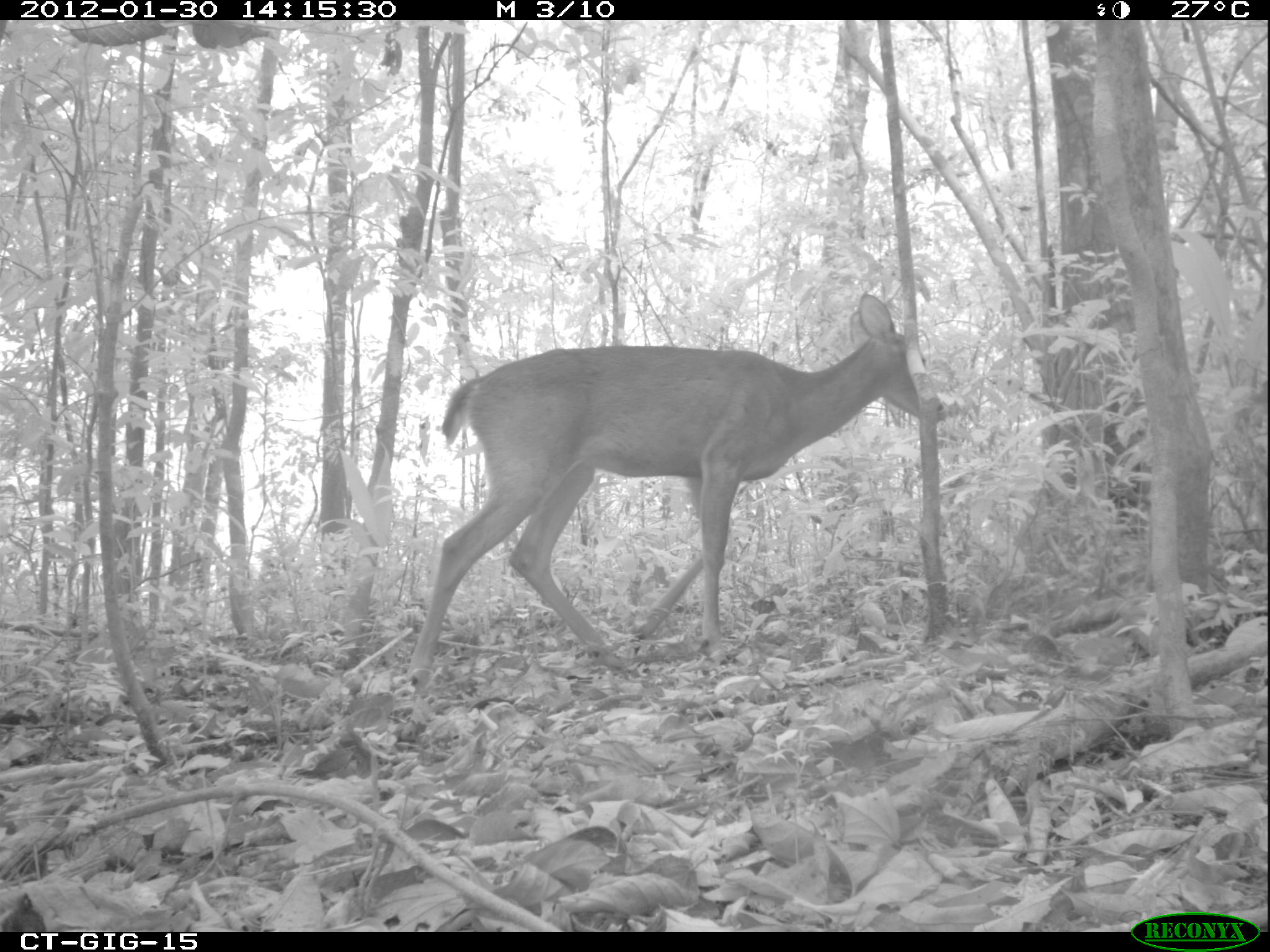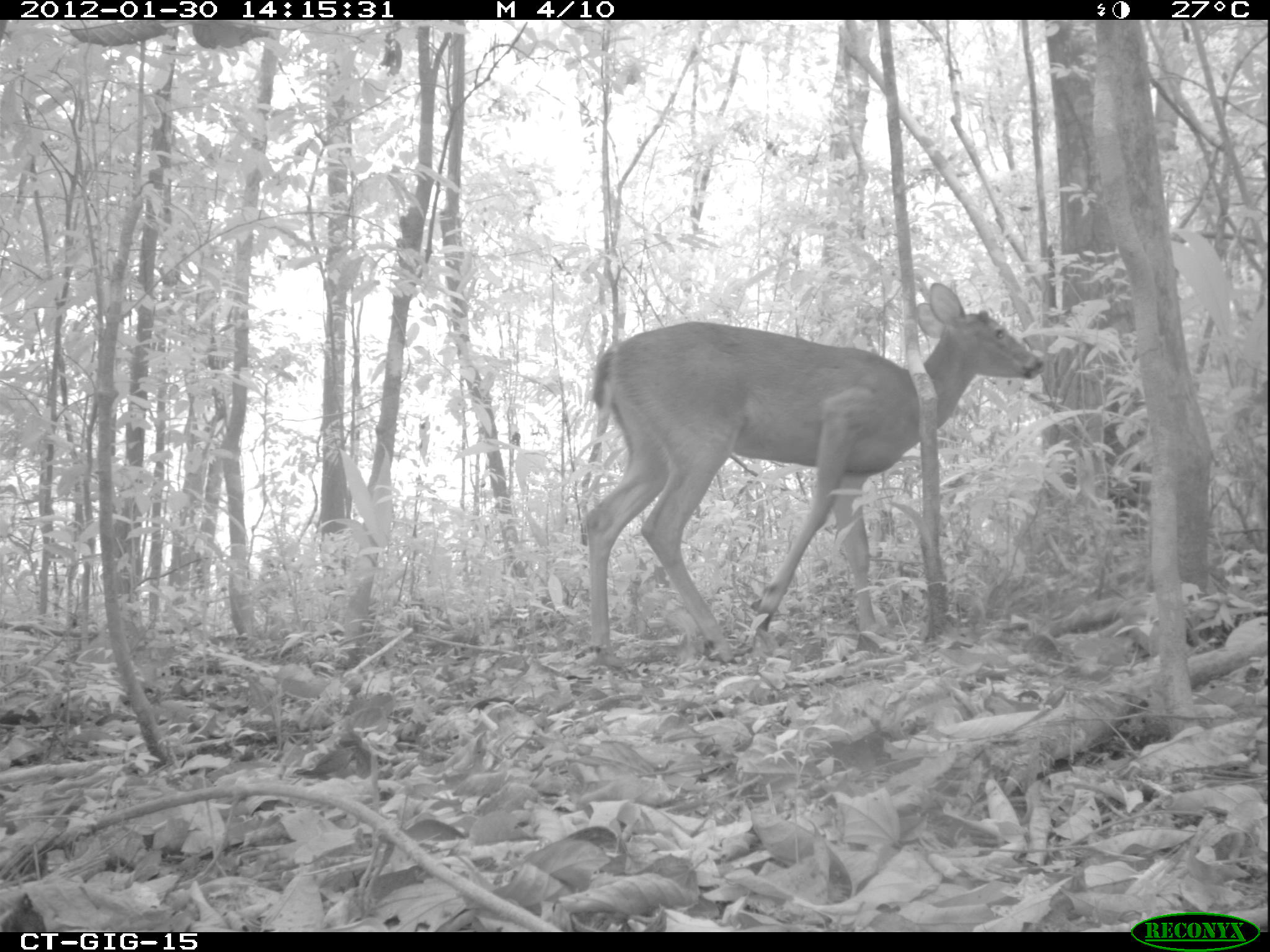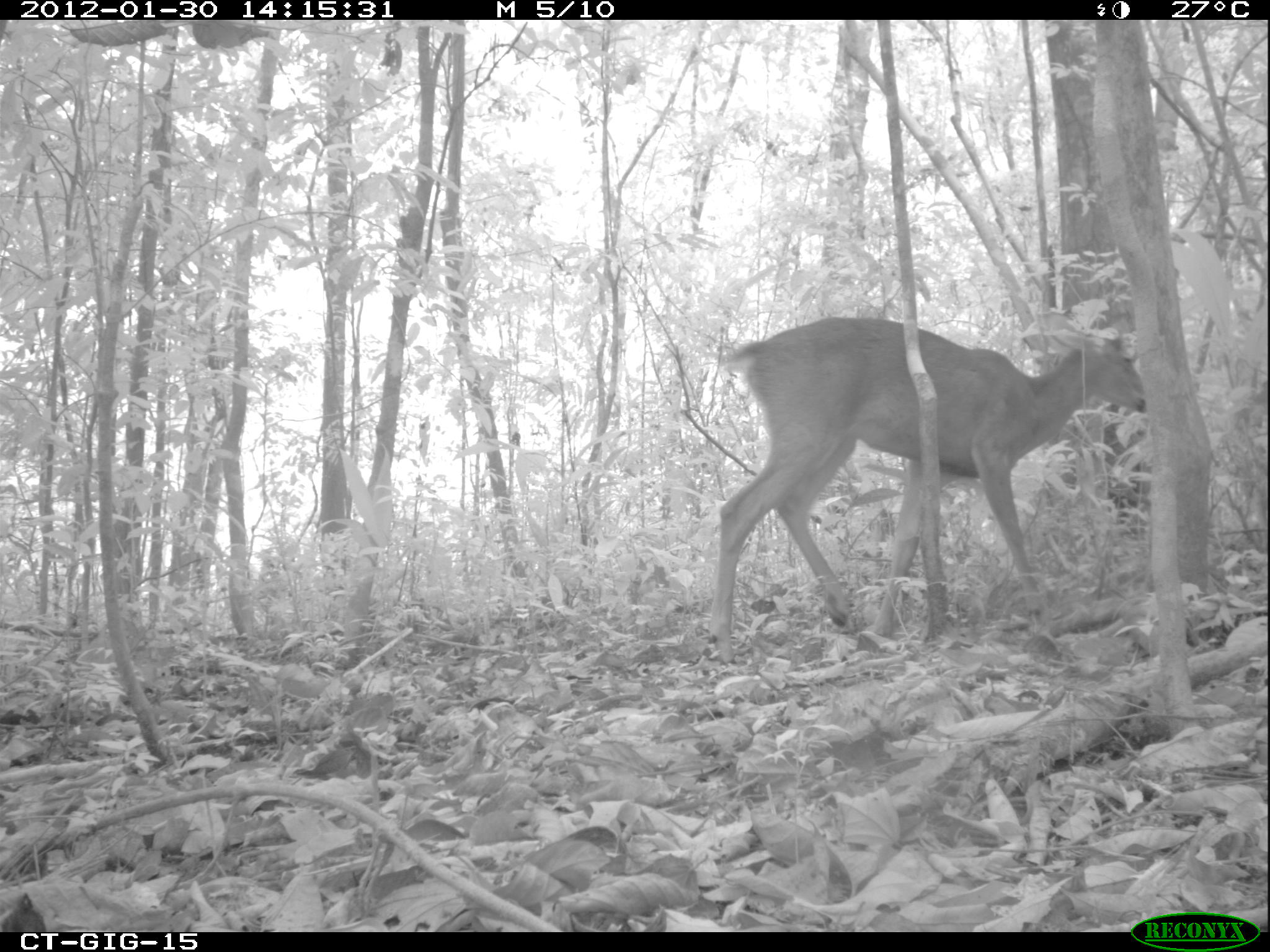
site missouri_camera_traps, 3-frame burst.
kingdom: Animalia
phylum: Chordata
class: Mammalia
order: Artiodactyla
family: Cervidae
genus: Odocoileus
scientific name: Odocoileus virginianus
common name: white-tailed deer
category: white tailed deer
White tailed deer (white-tailed deer) (Odocoileus virginianus). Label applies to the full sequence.